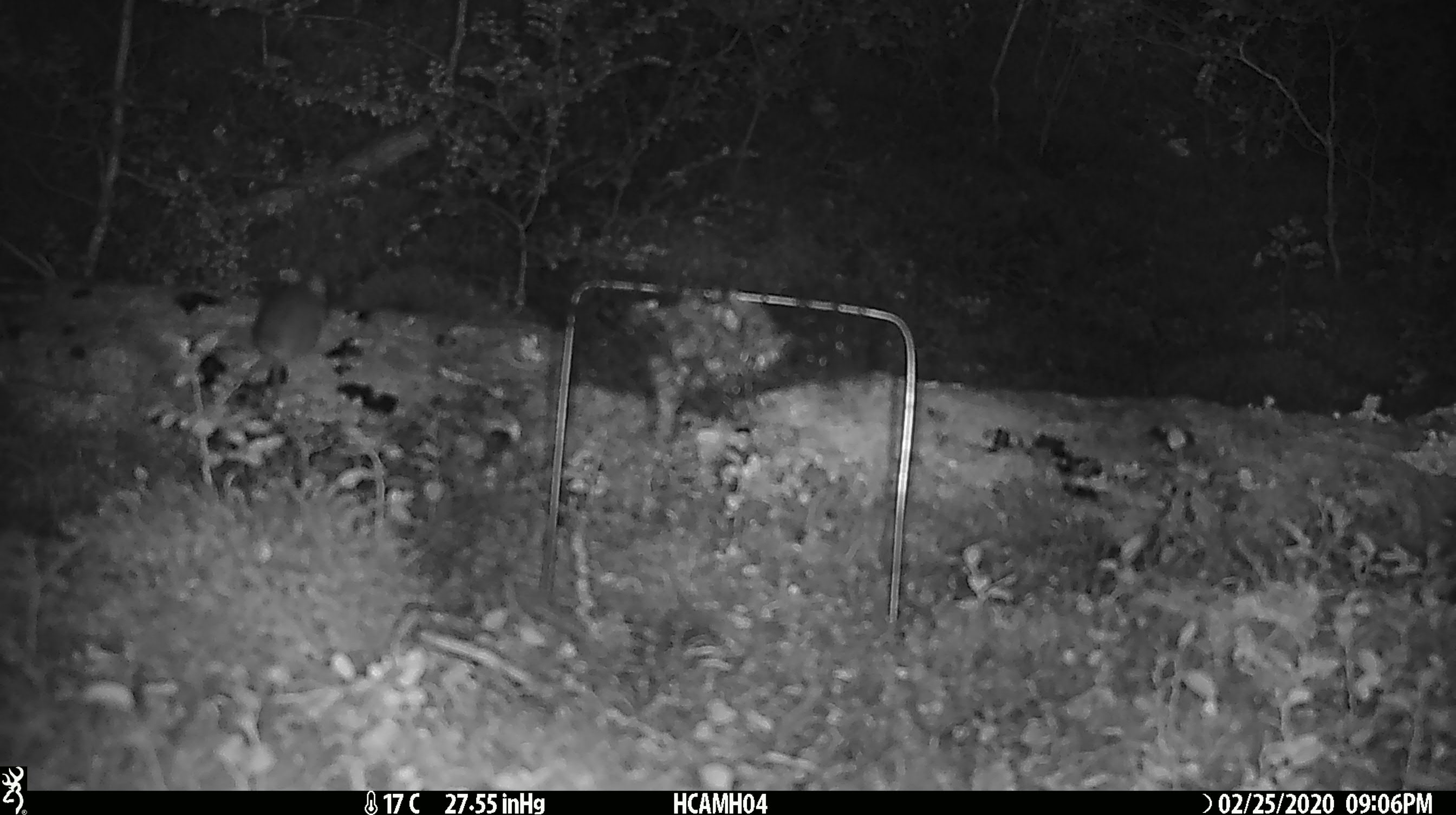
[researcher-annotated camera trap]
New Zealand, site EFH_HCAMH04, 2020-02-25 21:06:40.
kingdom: Animalia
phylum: Chordata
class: Mammalia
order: Rodentia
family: Muridae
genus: Mus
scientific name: Mus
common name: mouse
Mouse (Mus).